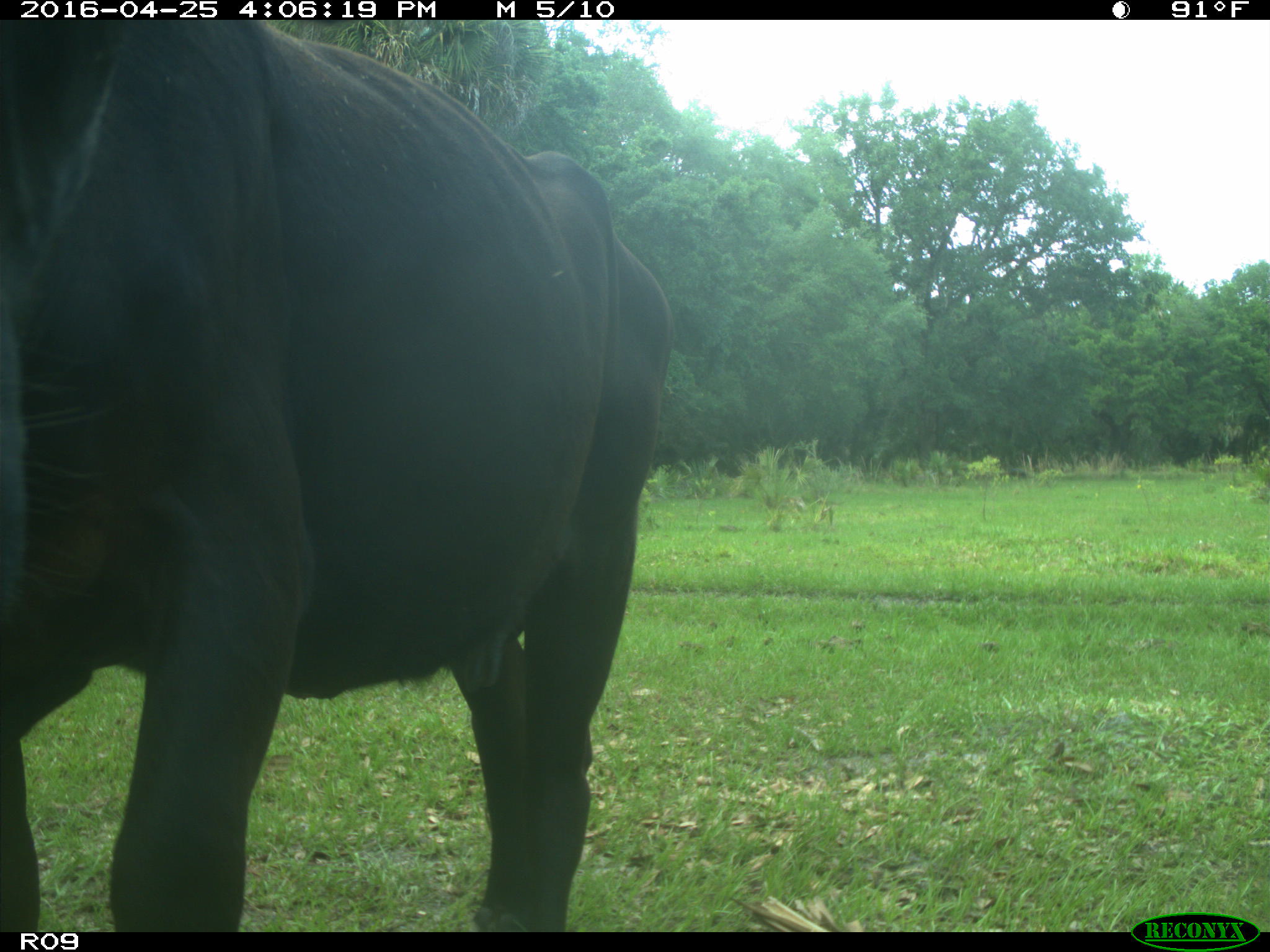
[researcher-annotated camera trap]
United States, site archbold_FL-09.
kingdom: Animalia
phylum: Chordata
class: Mammalia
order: Artiodactyla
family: Bovidae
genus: Bos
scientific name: Bos taurus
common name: domestic cow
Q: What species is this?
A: Bos taurus (domestic cow).